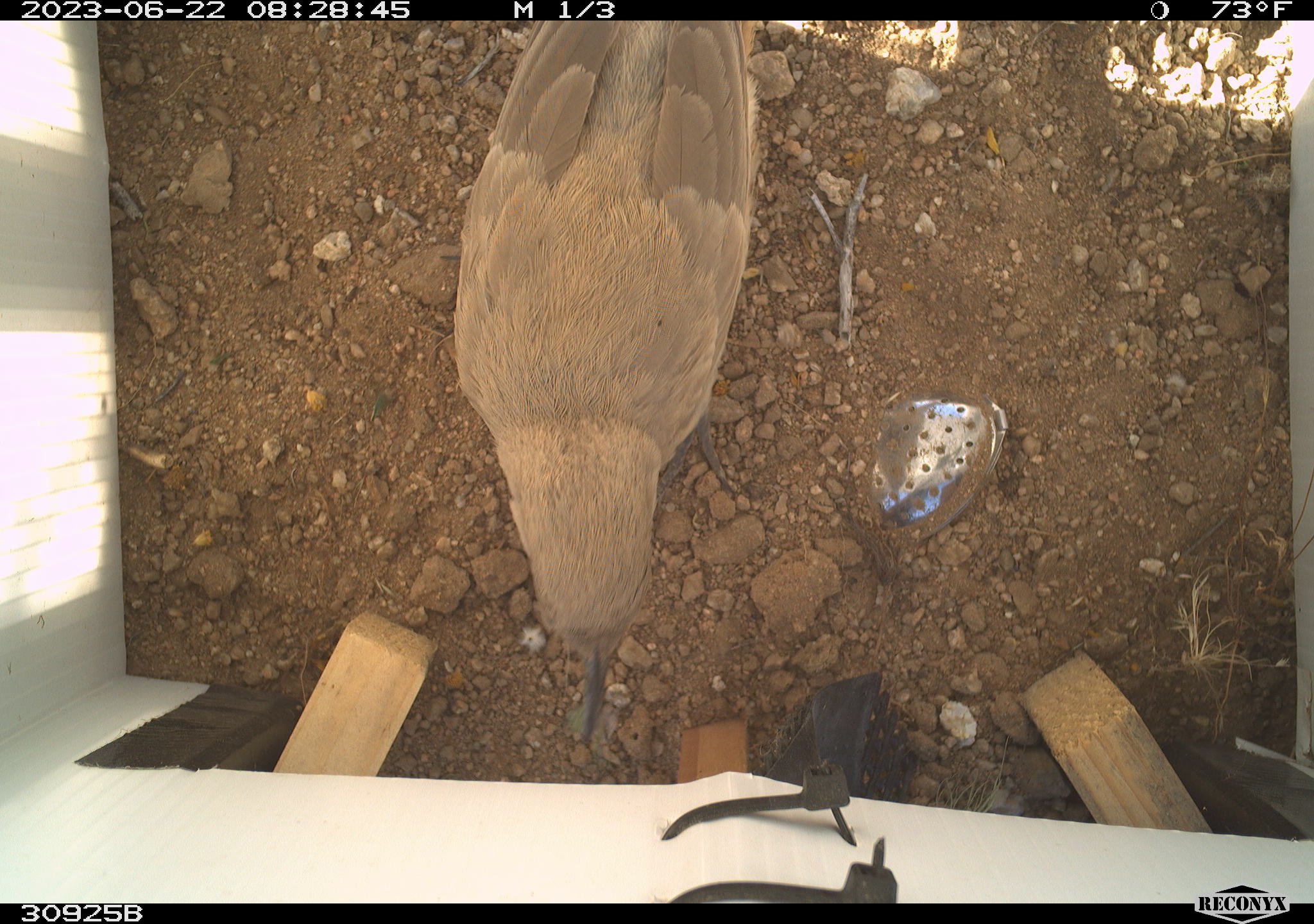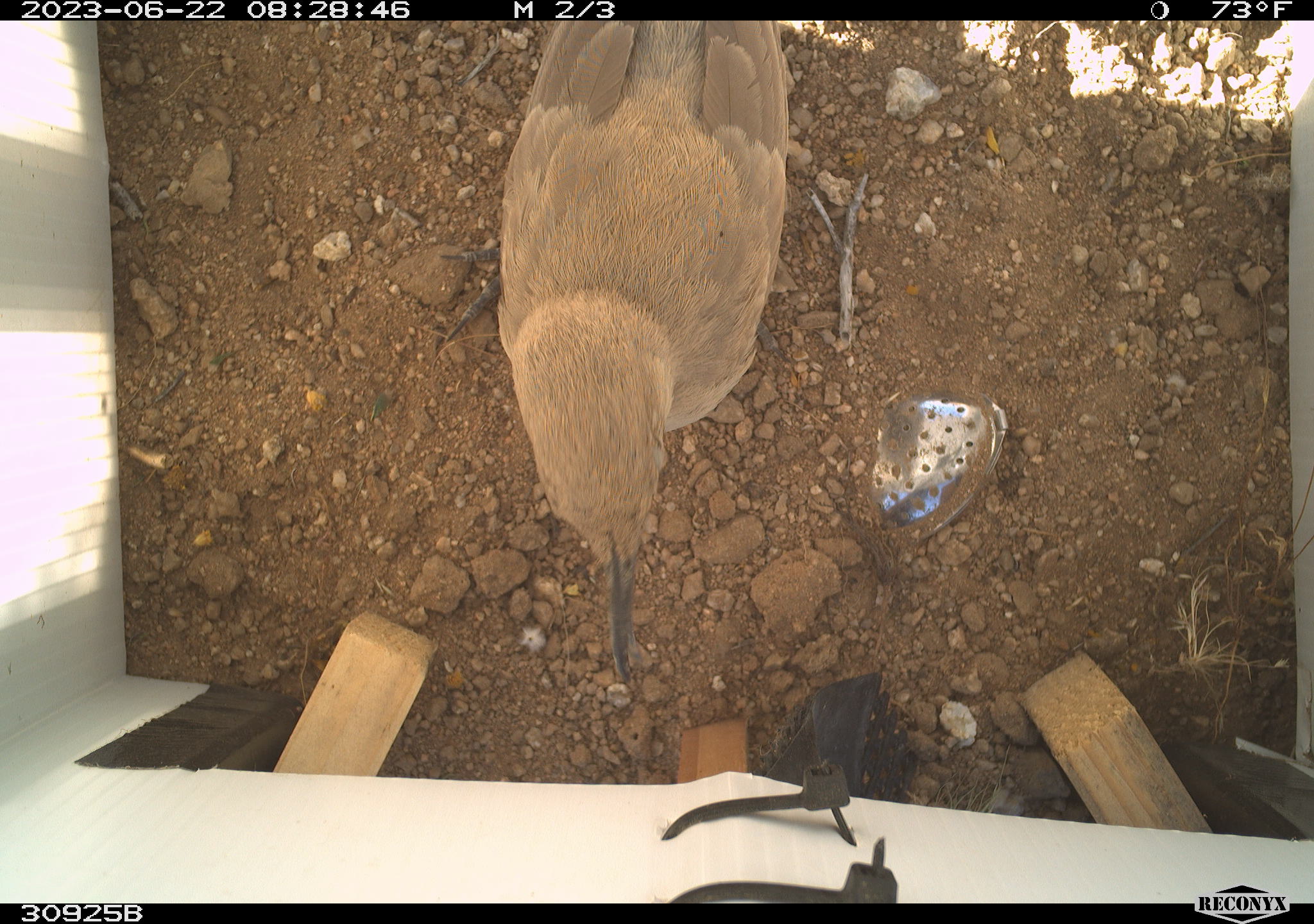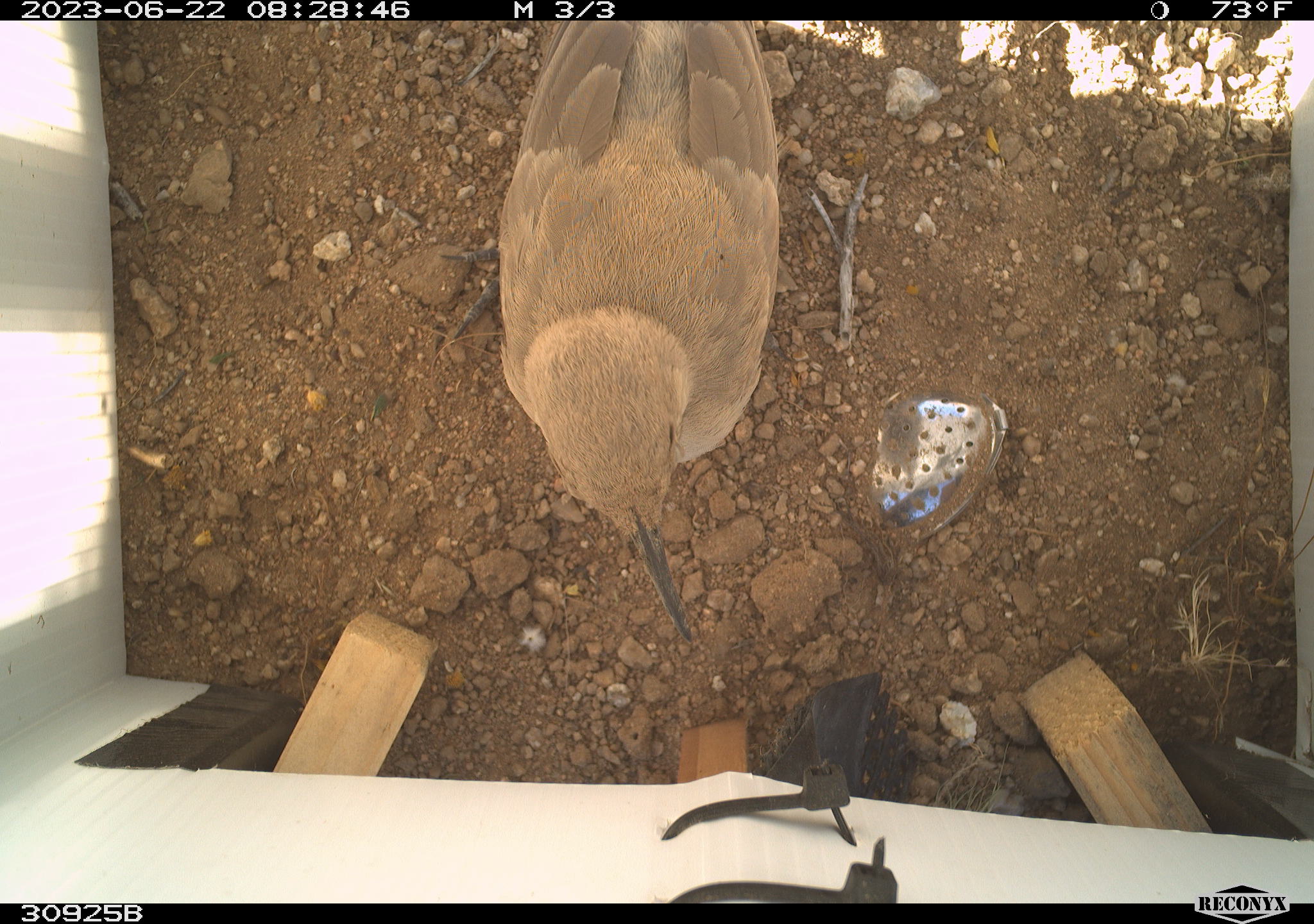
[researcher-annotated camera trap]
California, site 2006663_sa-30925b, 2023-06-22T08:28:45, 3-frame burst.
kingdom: Animalia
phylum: Chordata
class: Aves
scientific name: Aves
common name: bird